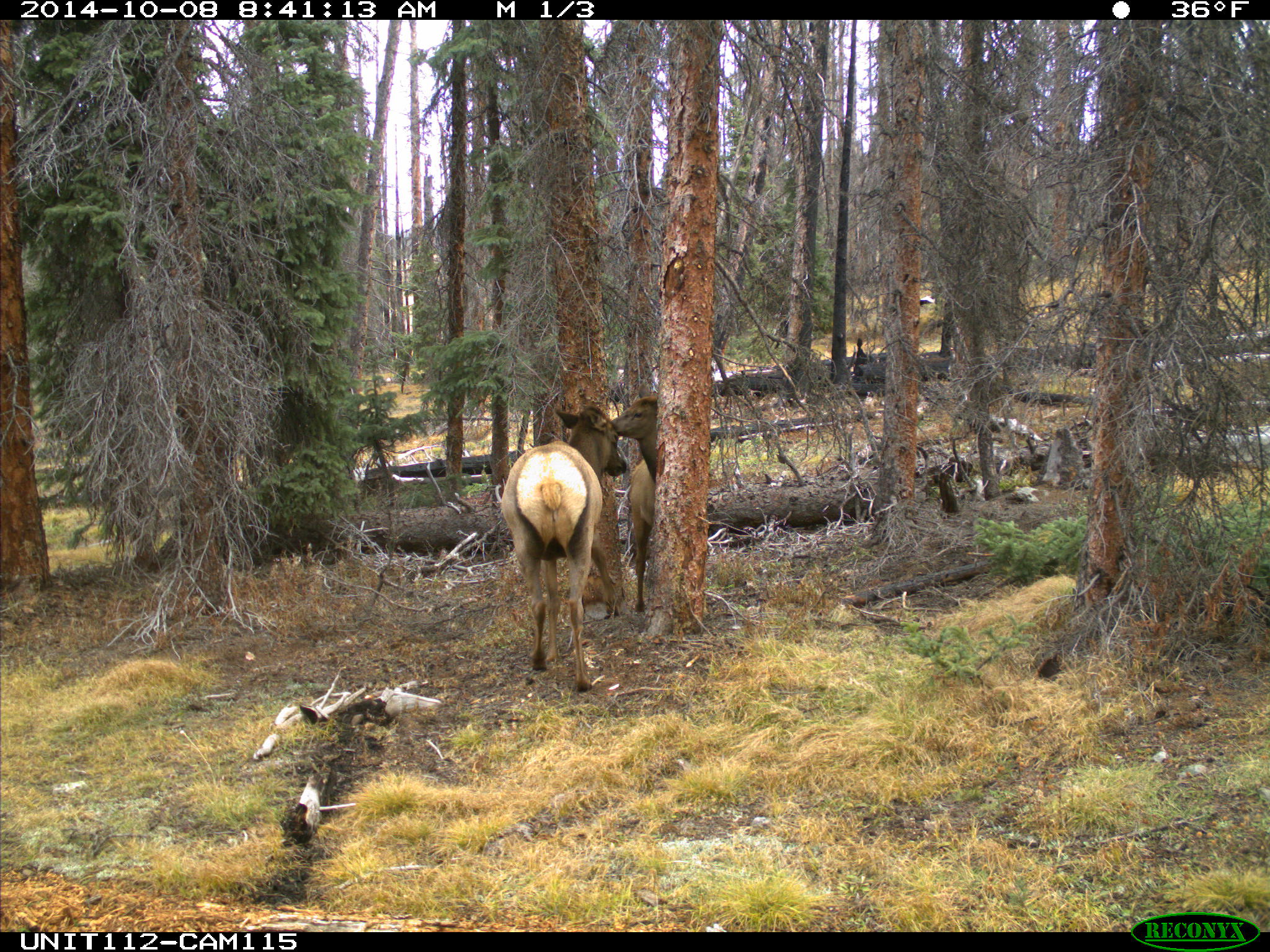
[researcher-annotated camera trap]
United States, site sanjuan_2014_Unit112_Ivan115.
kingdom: Animalia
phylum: Chordata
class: Mammalia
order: Artiodactyla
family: Cervidae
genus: Cervus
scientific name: Cervus elaphus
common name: red deer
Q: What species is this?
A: Cervus elaphus (red deer).